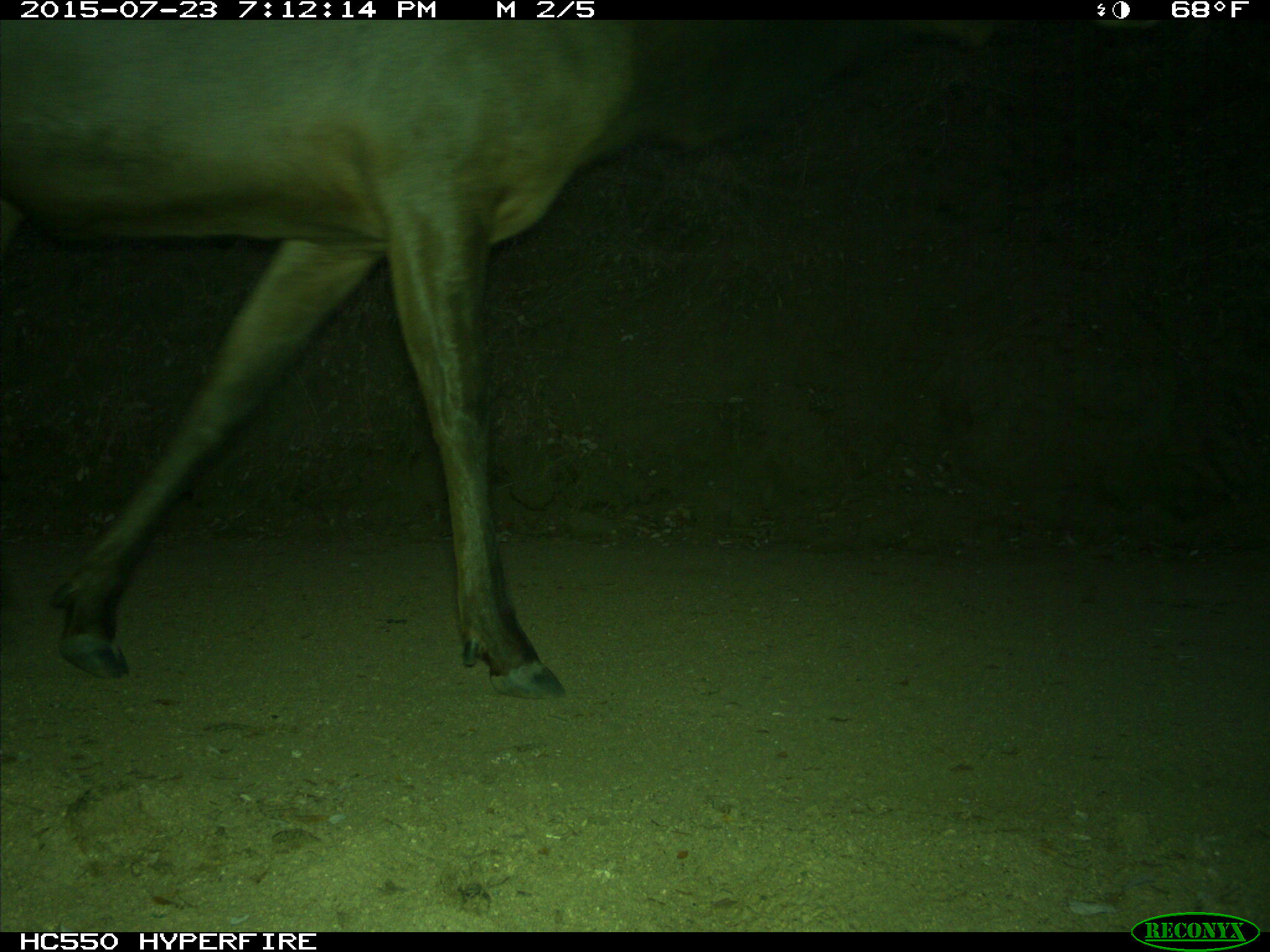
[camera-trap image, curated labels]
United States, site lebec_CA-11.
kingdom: Animalia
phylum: Chordata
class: Mammalia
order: Artiodactyla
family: Cervidae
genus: Cervus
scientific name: Cervus canadensis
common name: elk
Cervus canadensis (elk).